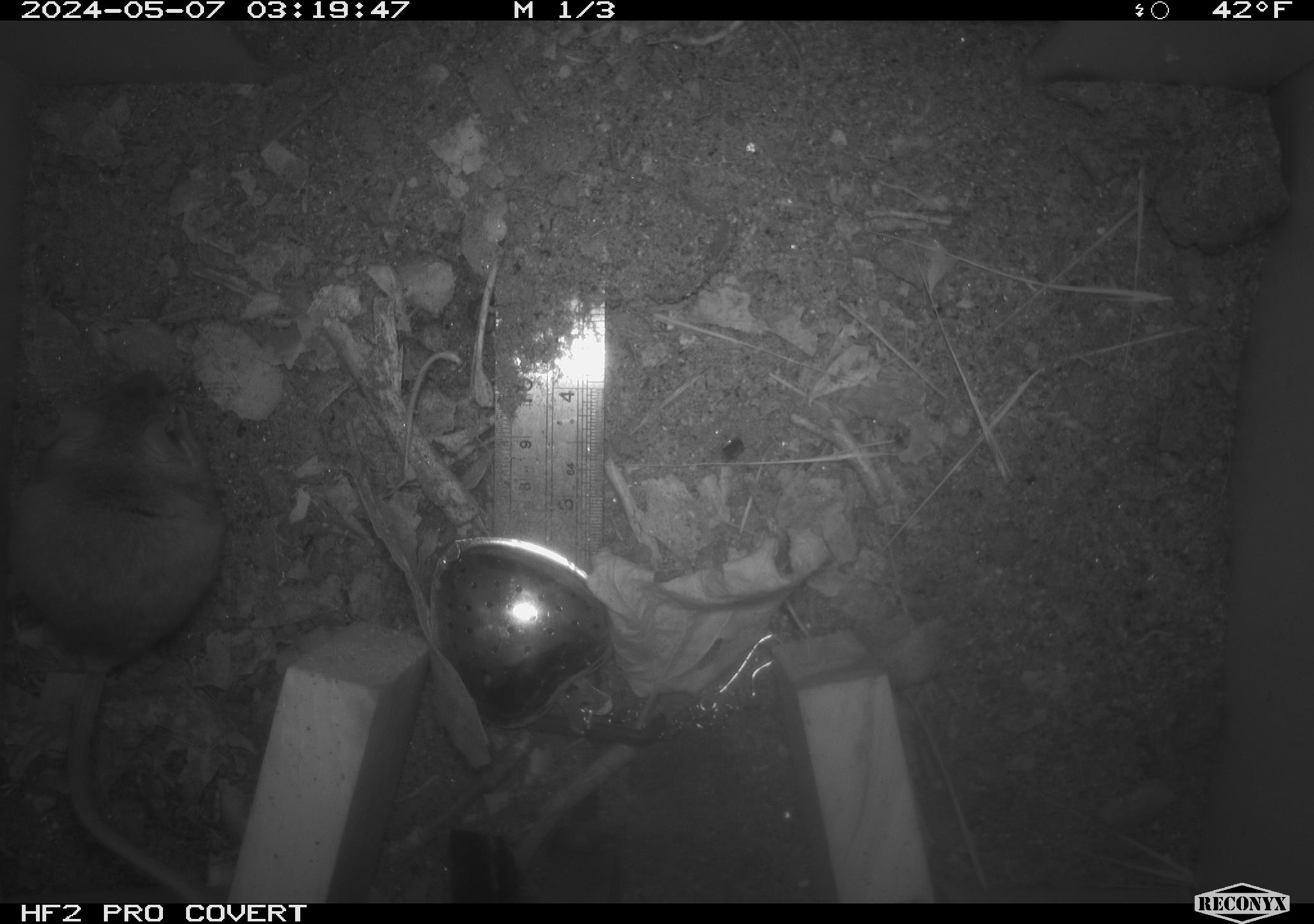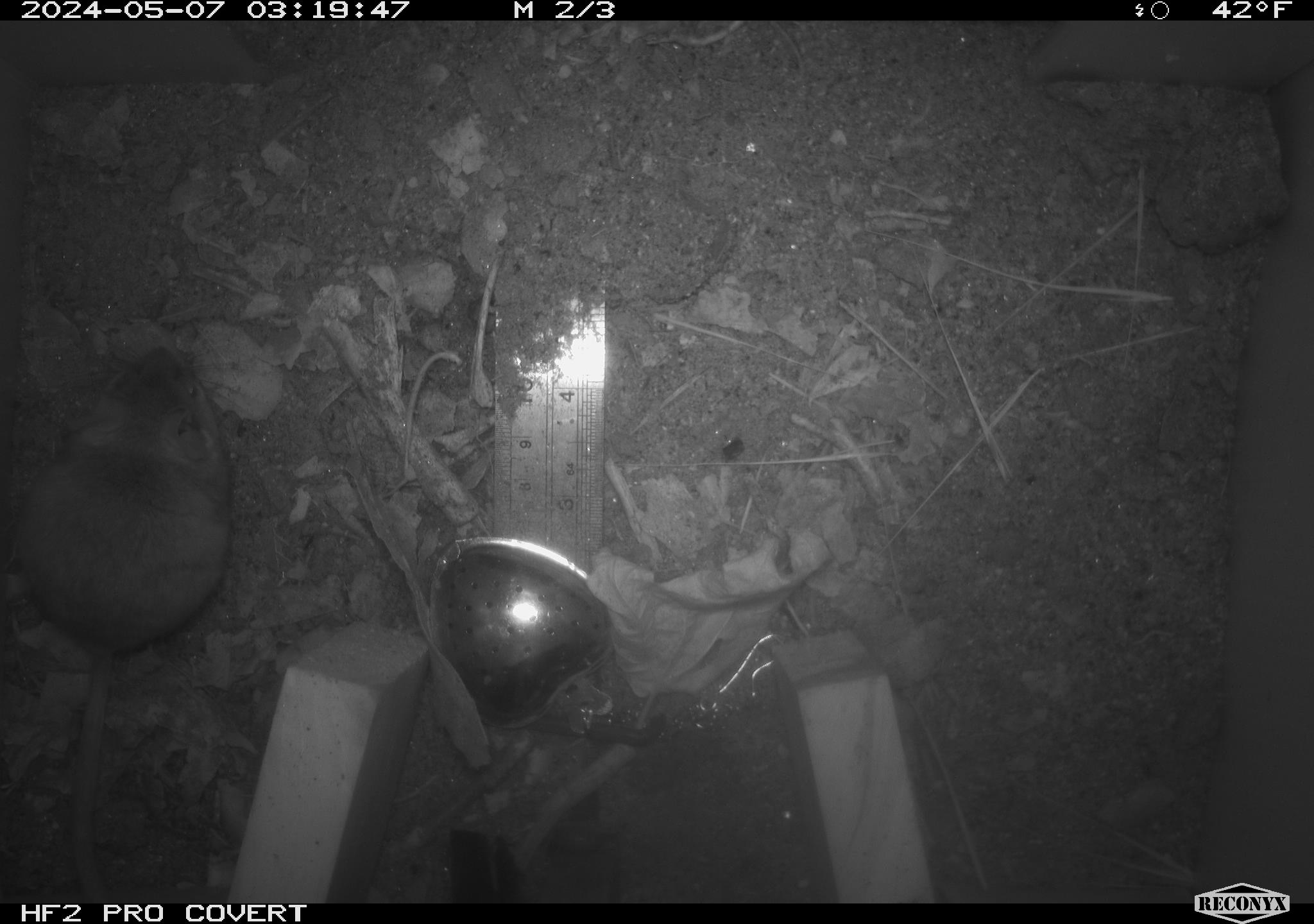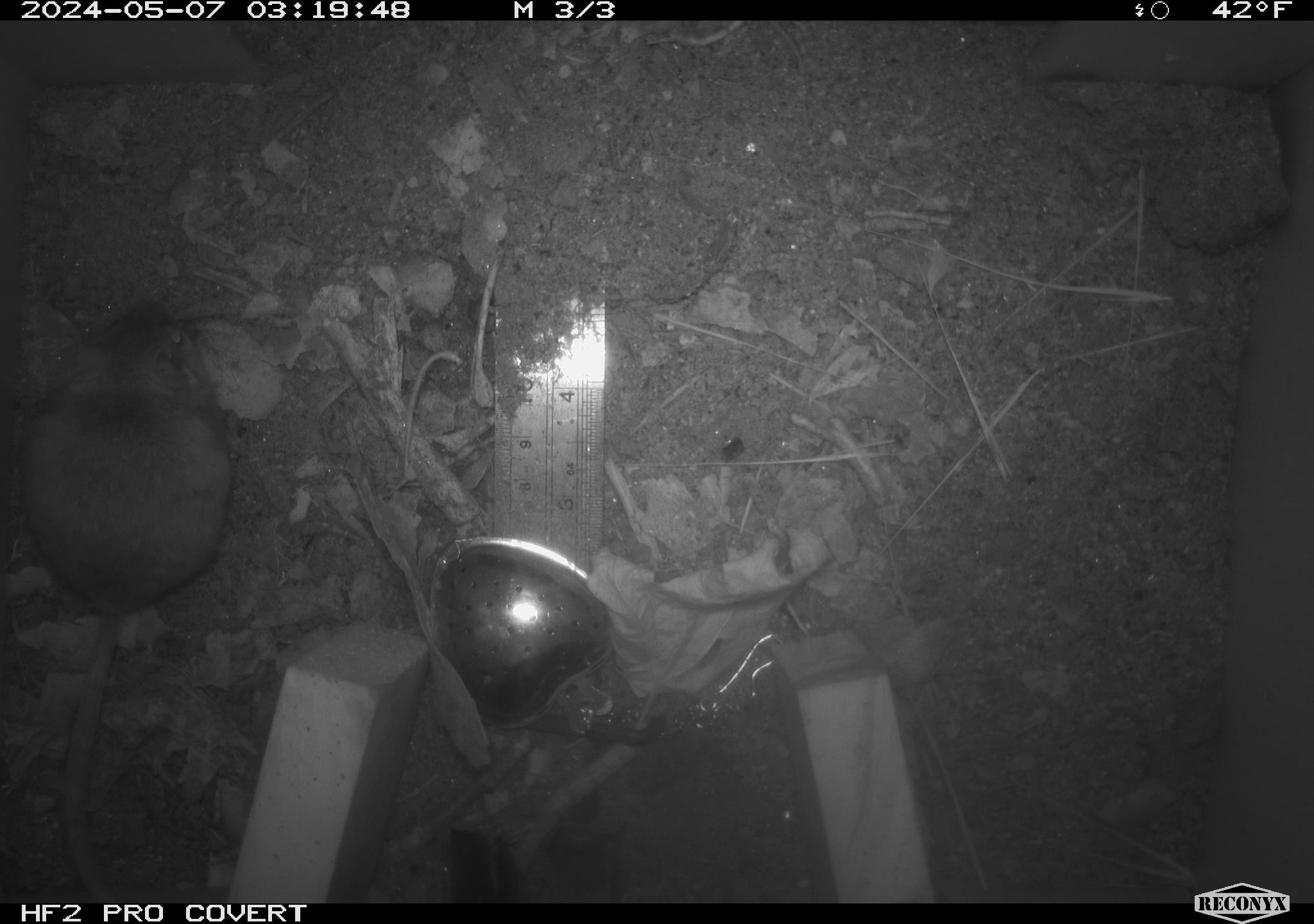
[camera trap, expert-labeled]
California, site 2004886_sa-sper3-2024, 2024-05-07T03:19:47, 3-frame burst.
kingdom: Animalia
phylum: Chordata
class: Mammalia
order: Rodentia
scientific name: Rodentia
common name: mouse species